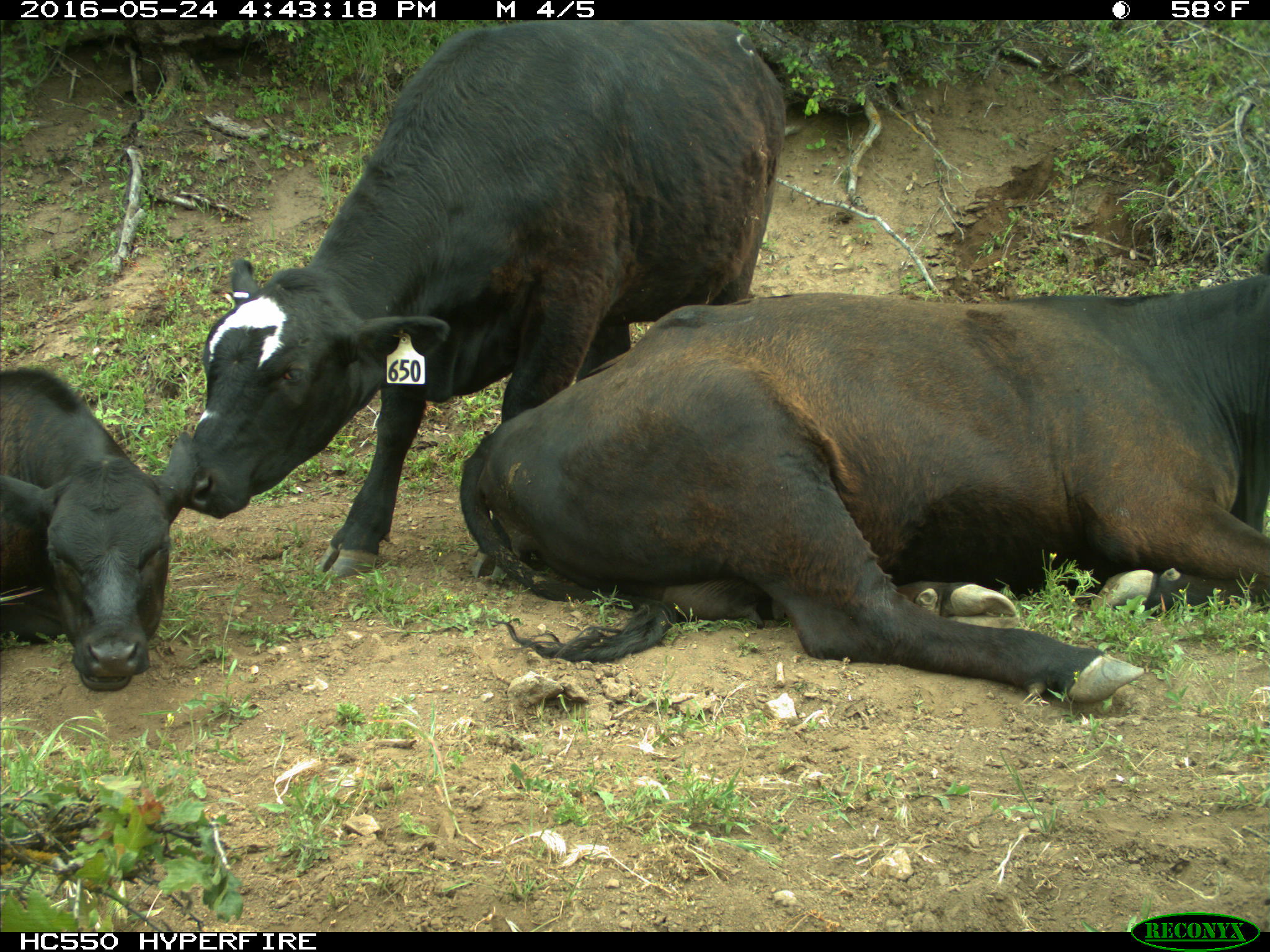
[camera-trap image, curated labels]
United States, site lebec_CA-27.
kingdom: Animalia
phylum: Chordata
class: Mammalia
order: Artiodactyla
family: Bovidae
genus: Bos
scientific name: Bos taurus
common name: domestic cow